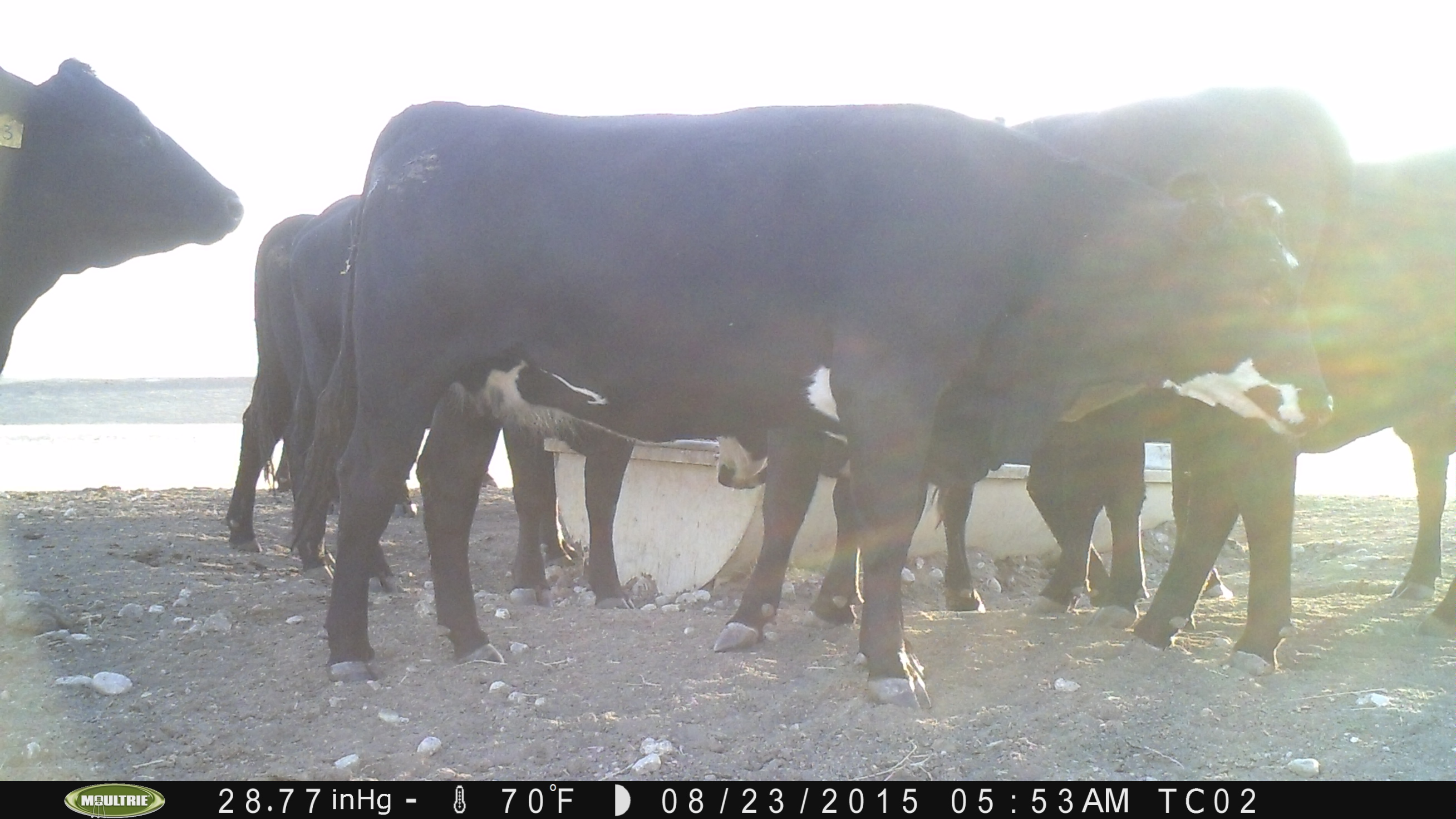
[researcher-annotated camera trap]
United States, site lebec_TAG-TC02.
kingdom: Animalia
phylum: Chordata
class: Mammalia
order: Artiodactyla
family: Bovidae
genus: Bos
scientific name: Bos taurus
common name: domestic cow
Bos taurus (domestic cow).